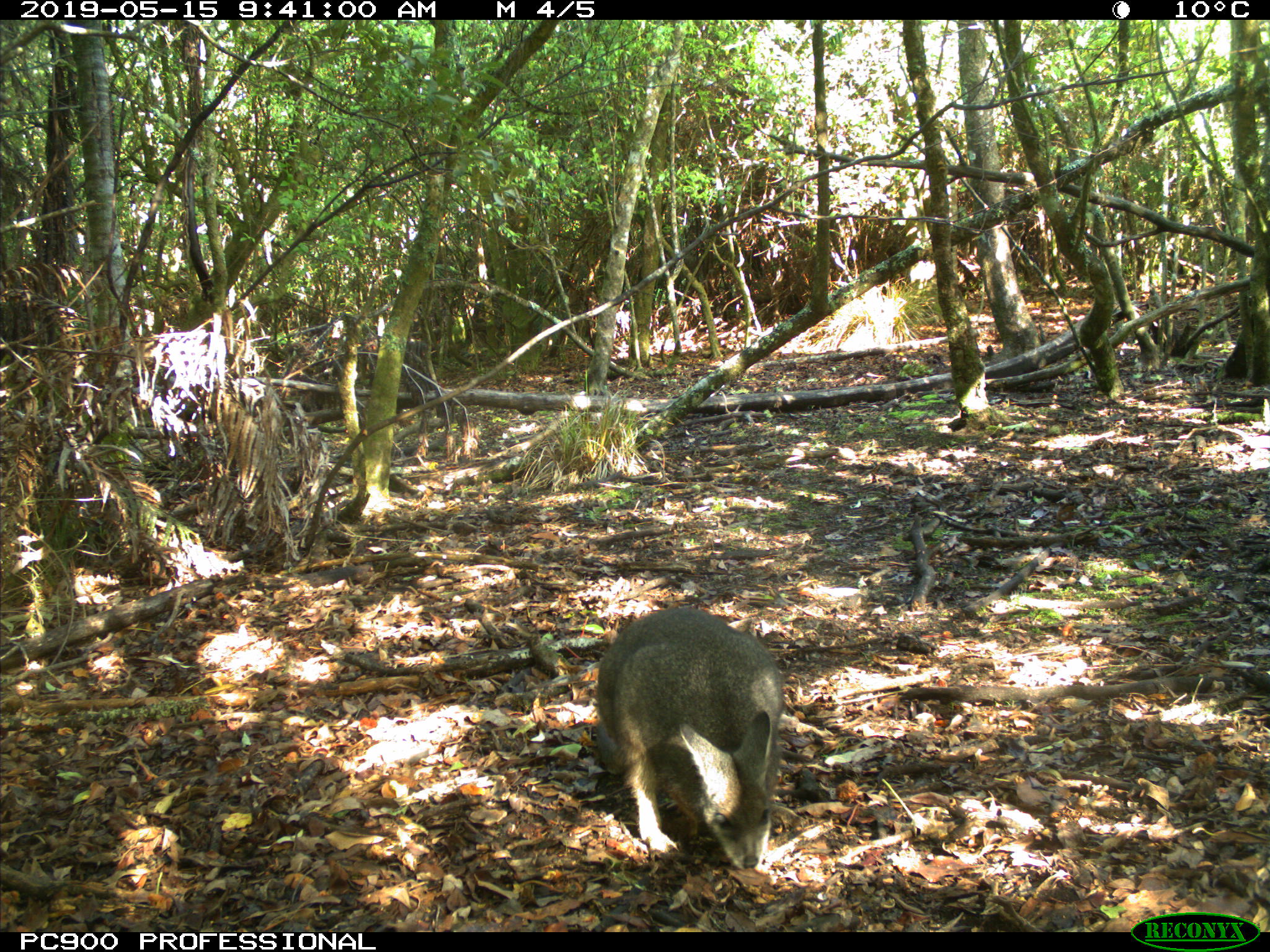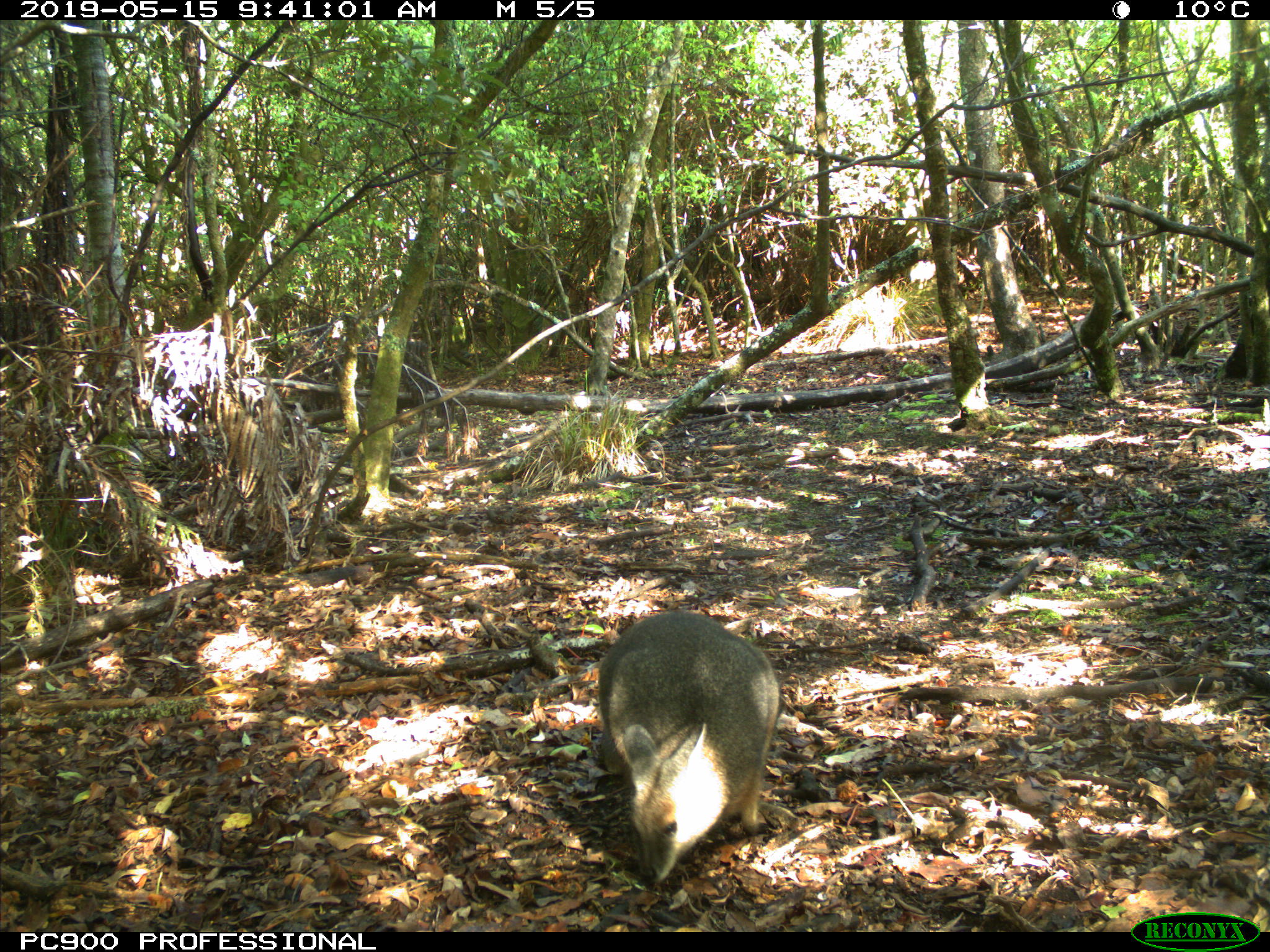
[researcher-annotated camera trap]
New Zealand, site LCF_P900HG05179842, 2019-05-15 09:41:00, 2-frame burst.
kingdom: Animalia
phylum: Chordata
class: Mammalia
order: Diprotodontia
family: Macropodidae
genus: Notamacropus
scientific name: Notamacropus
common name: wallaby